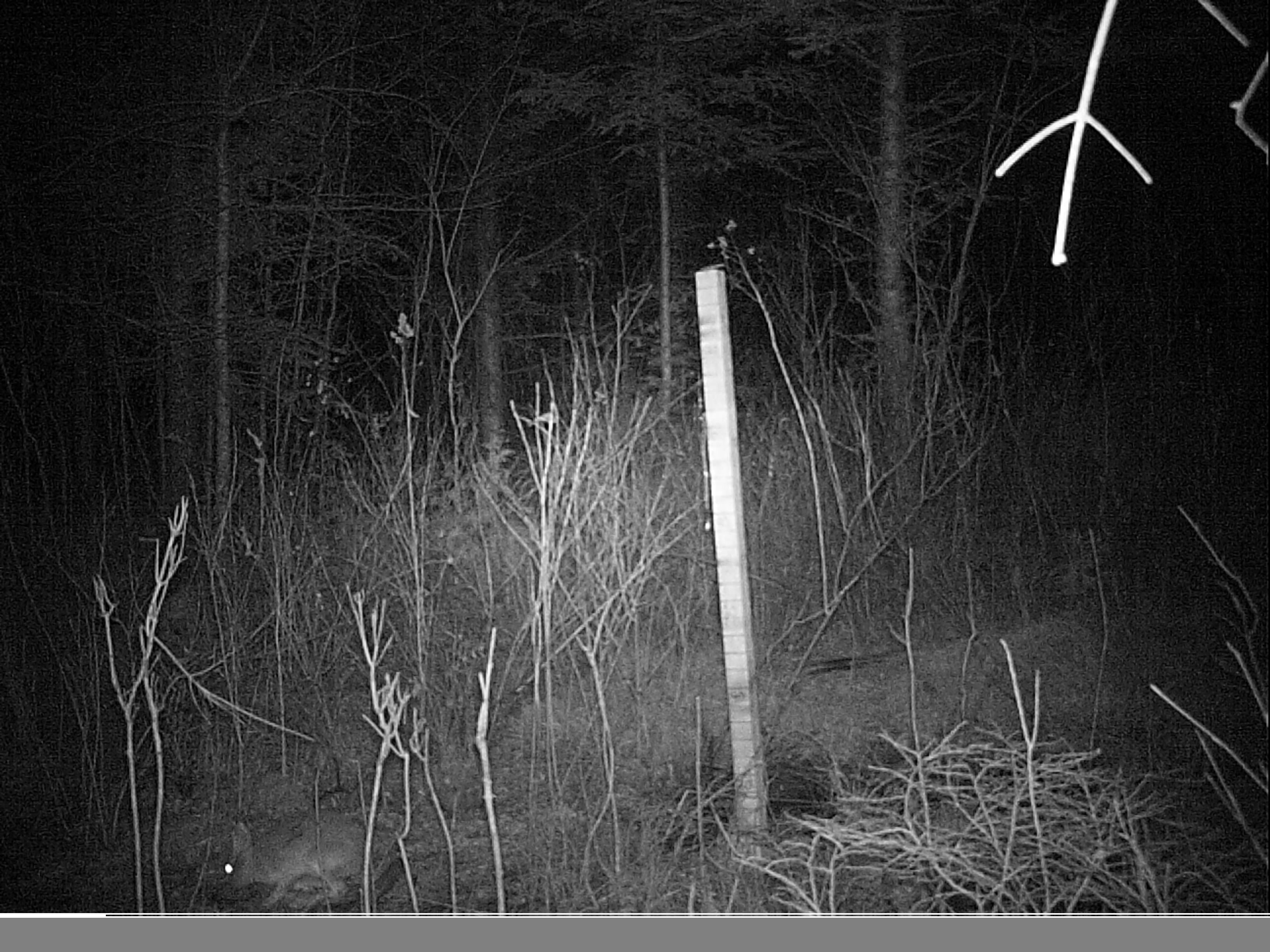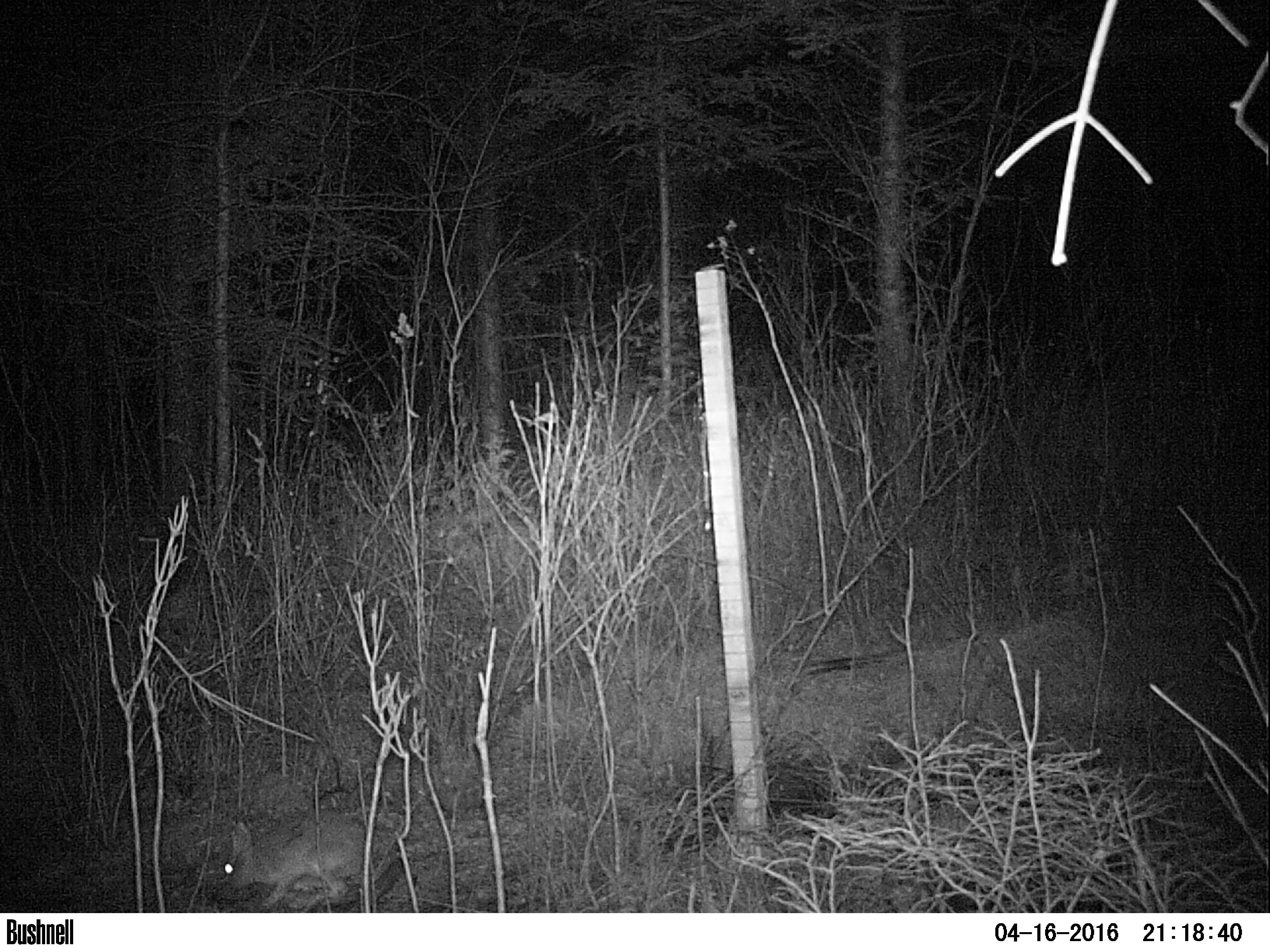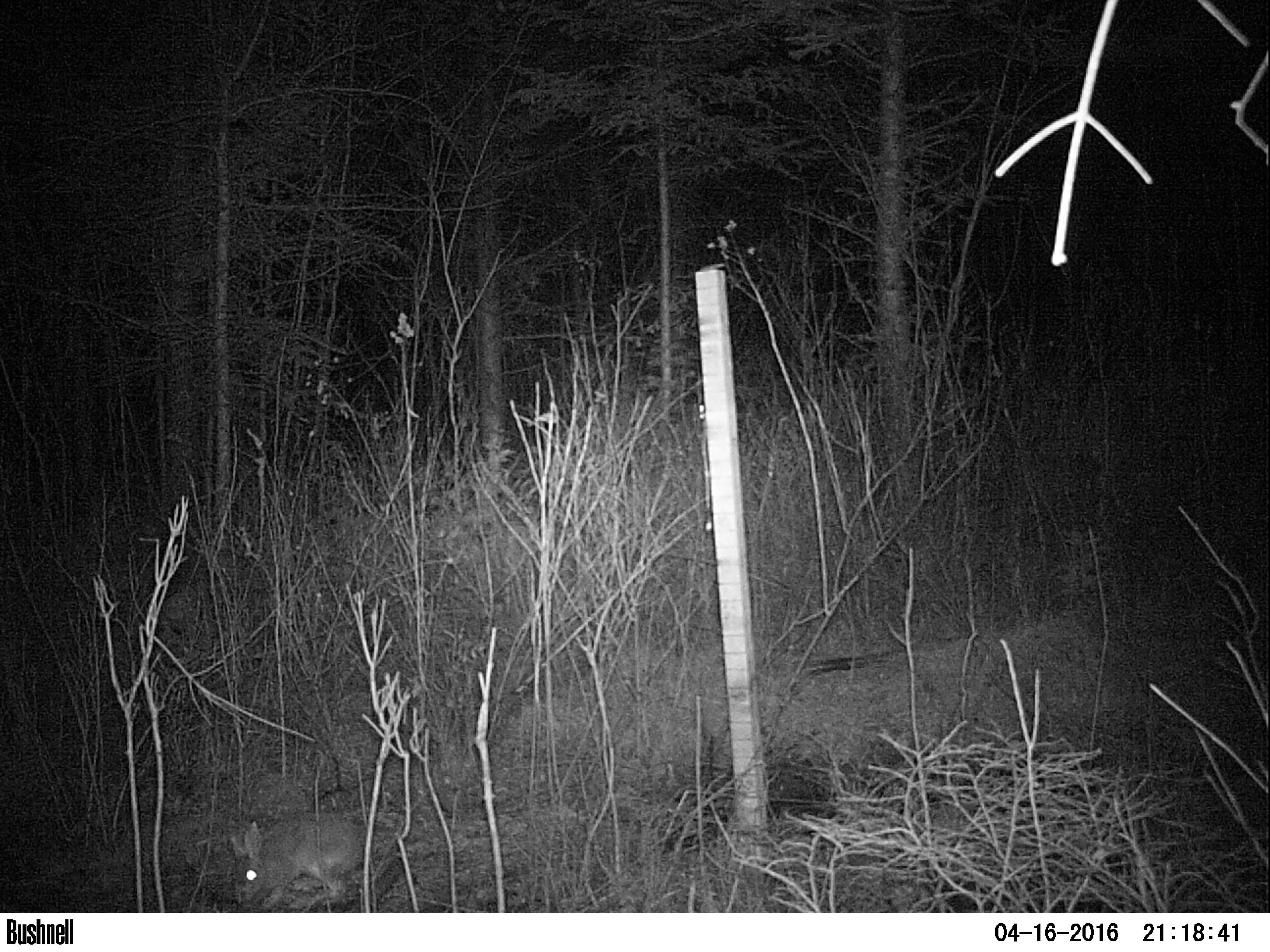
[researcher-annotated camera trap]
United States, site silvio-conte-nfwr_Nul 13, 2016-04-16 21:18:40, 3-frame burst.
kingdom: Animalia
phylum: Chordata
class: Mammalia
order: Lagomorpha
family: Leporidae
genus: Lepus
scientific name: Lepus americanus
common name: snowshoe hare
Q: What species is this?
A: Snowshoe hare (Lepus americanus).